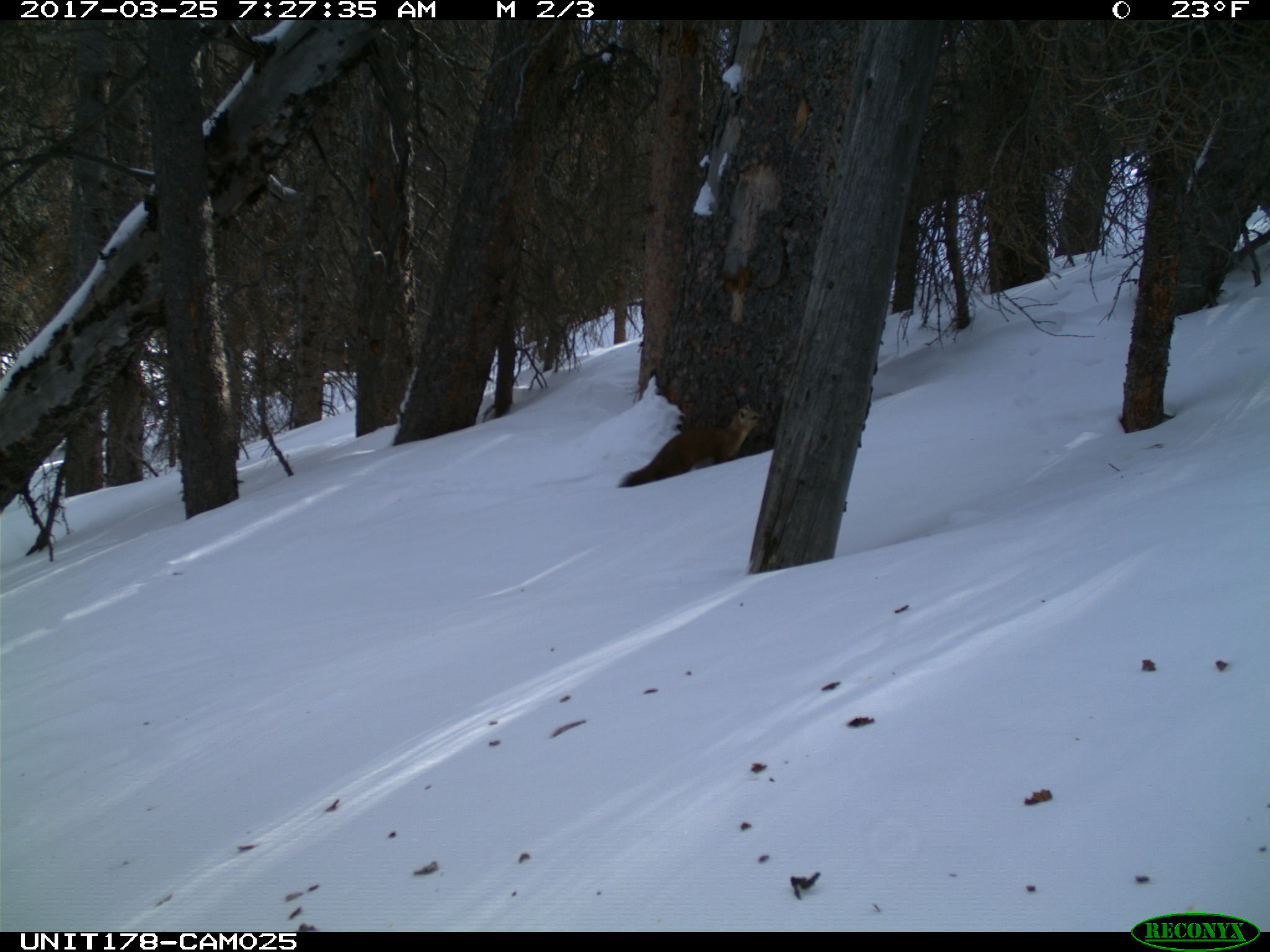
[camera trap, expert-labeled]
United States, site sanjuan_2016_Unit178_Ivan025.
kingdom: Animalia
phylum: Chordata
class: Mammalia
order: Carnivora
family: Mustelidae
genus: Martes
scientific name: Martes americana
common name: american marten